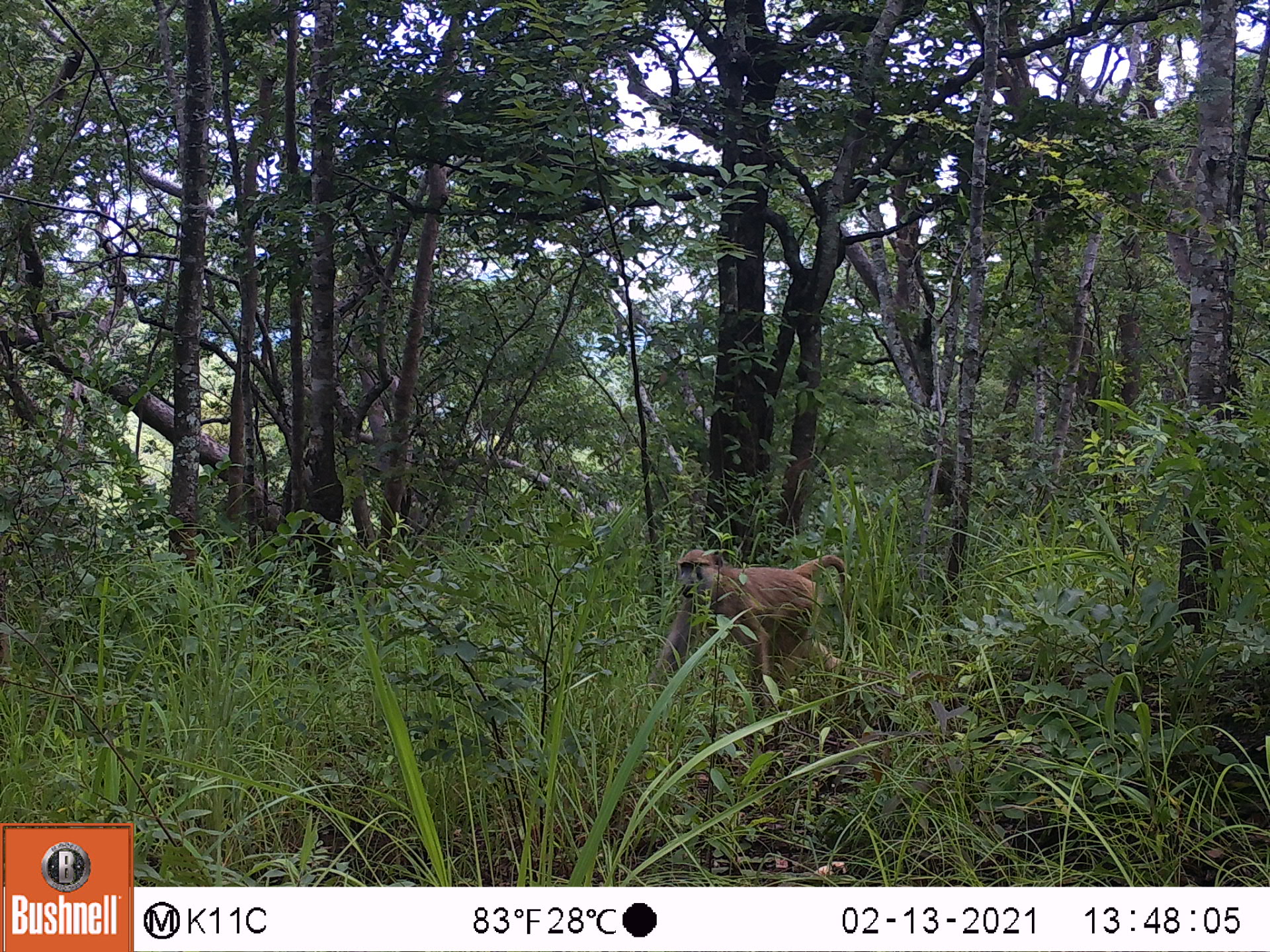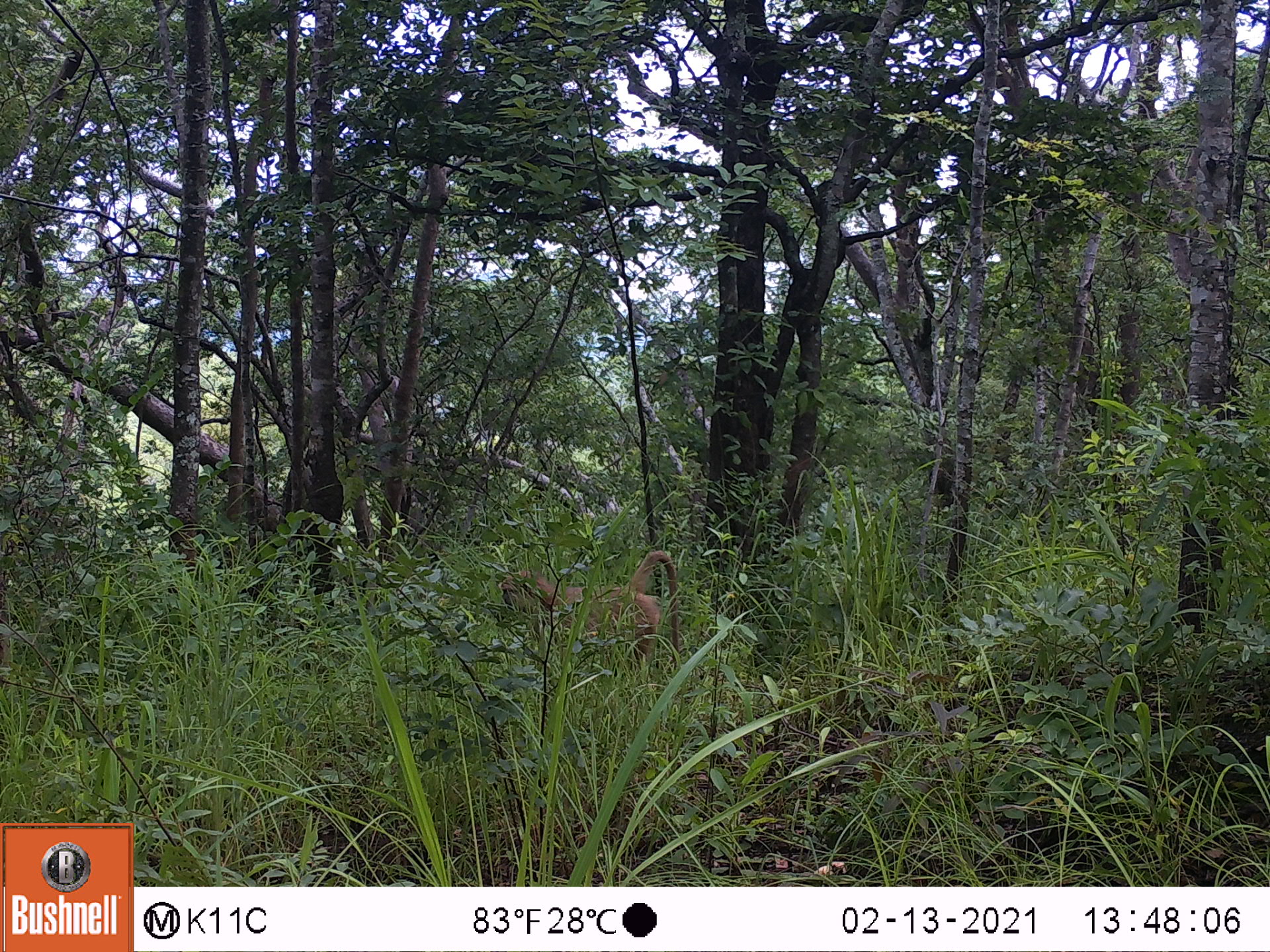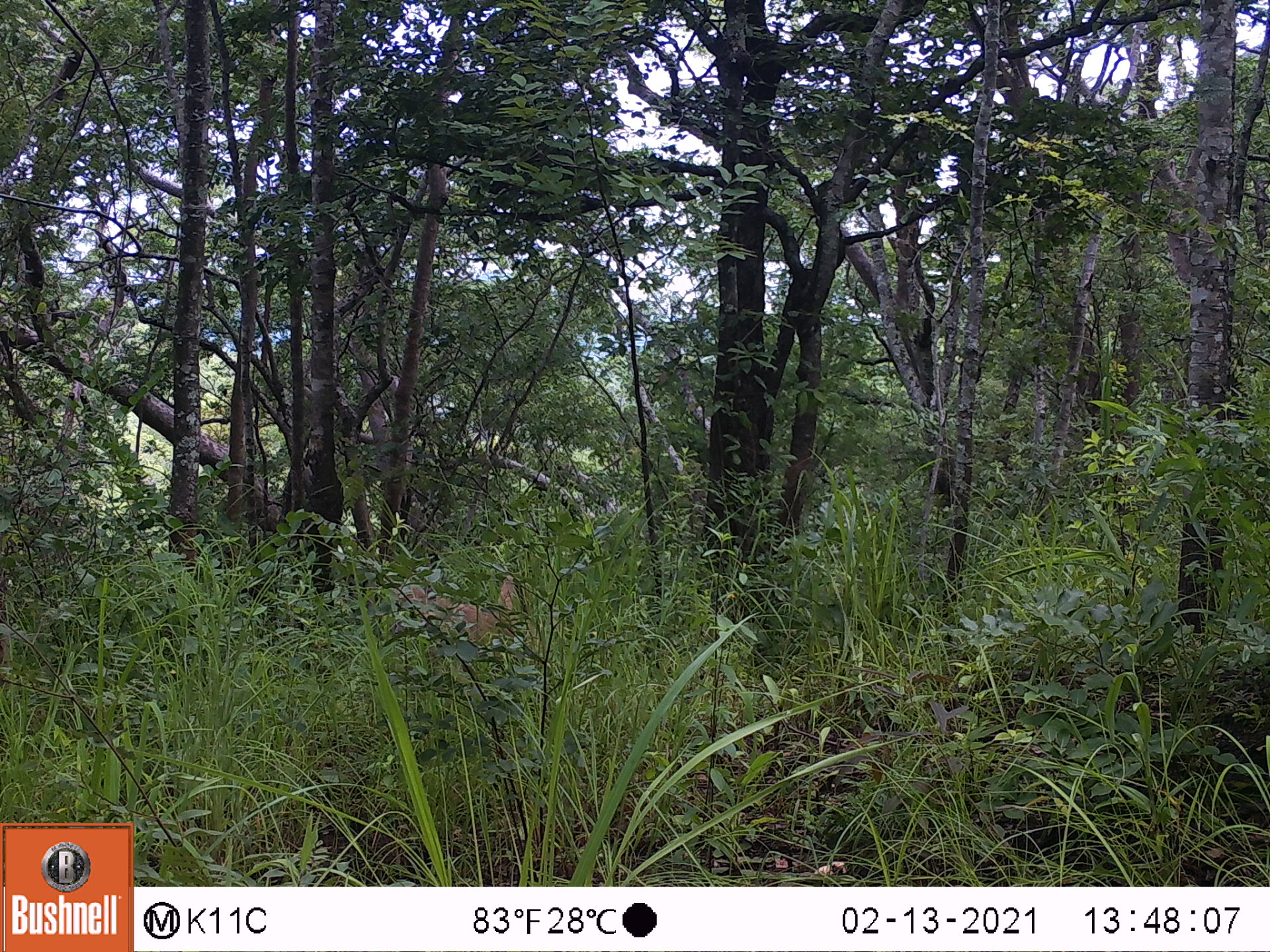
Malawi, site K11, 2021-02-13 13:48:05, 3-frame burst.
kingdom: Animalia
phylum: Chordata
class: Mammalia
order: Primates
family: Cercopithecidae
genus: Papio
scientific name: Papio cynocephalus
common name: yellow baboon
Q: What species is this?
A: Yellow baboon (Papio cynocephalus).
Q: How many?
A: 1.